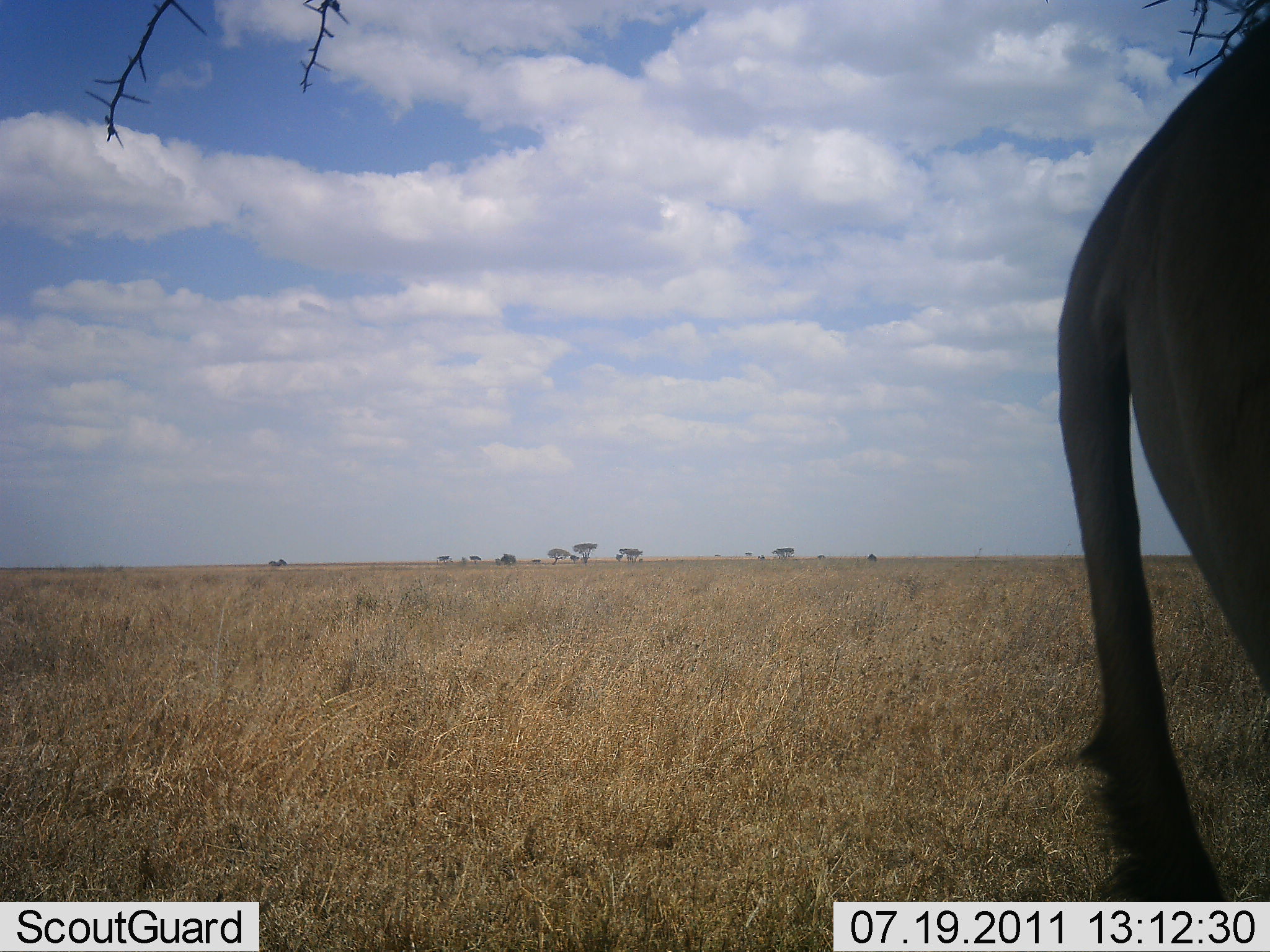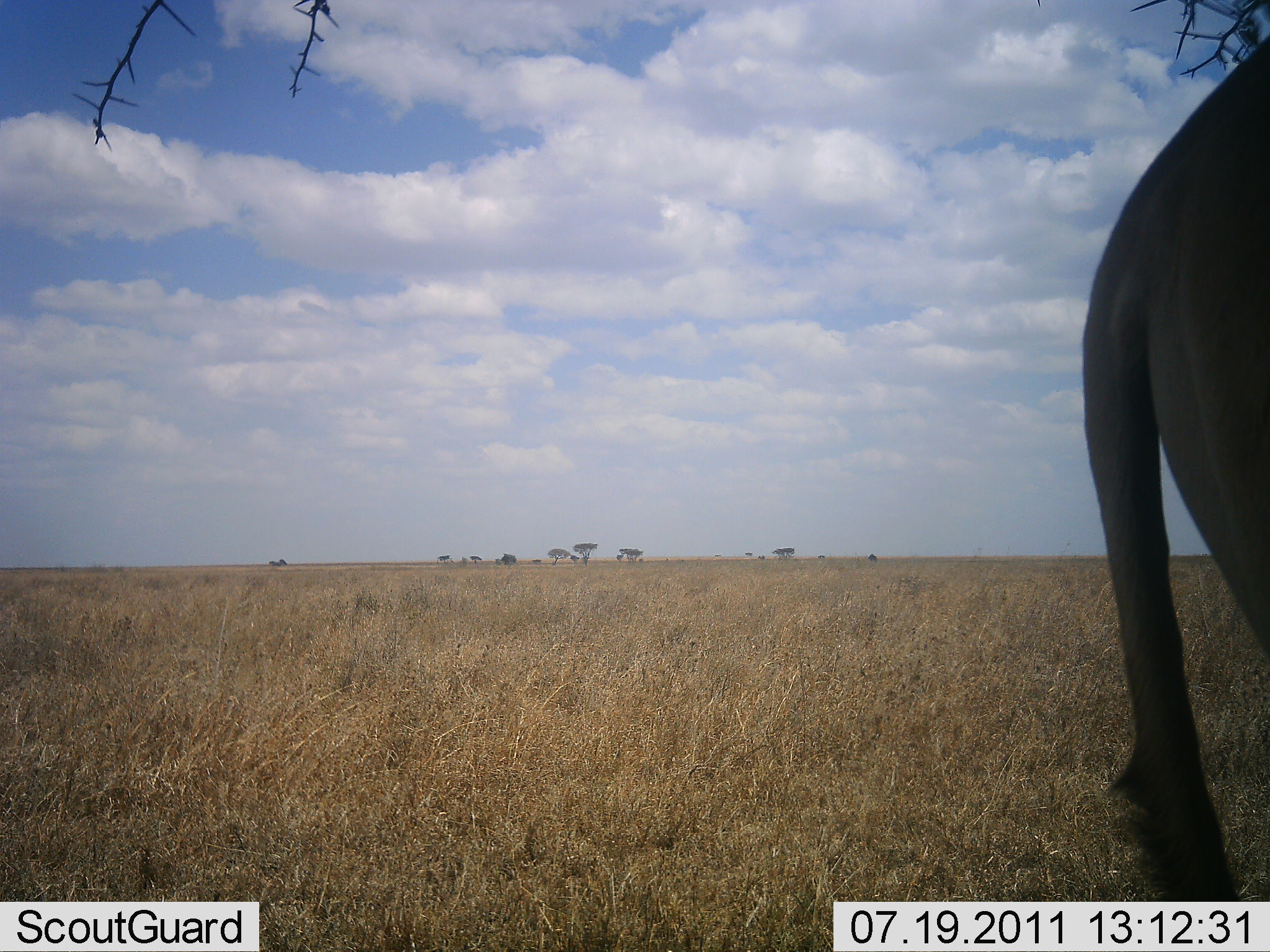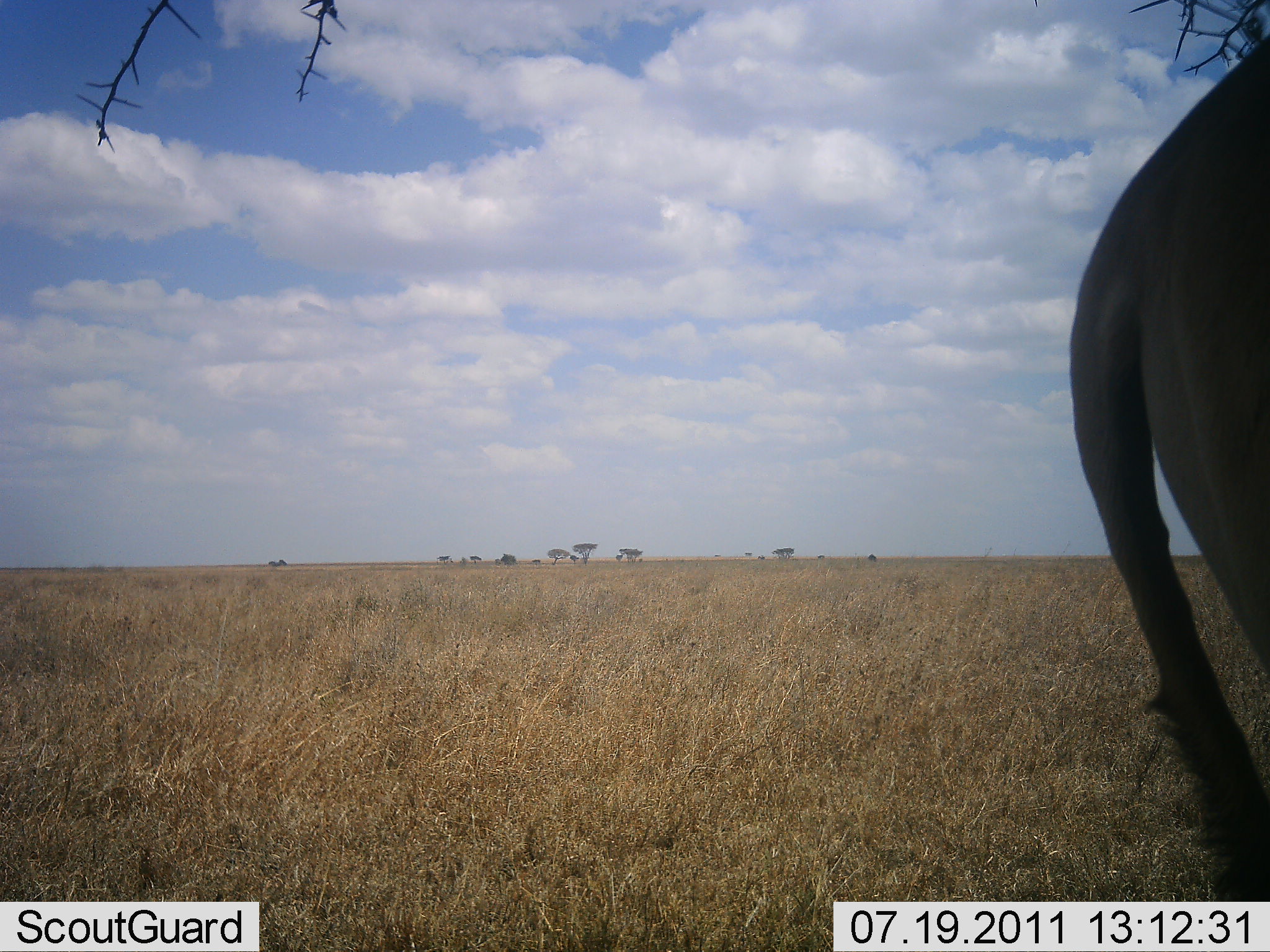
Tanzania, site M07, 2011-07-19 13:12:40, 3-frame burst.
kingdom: Animalia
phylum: Chordata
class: Mammalia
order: Artiodactyla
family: Bovidae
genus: Connochaetes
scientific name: Connochaetes taurinus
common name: blue wildebeest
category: wildebeest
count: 1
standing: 100%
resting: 0%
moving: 0%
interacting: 0%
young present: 0%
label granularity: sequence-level